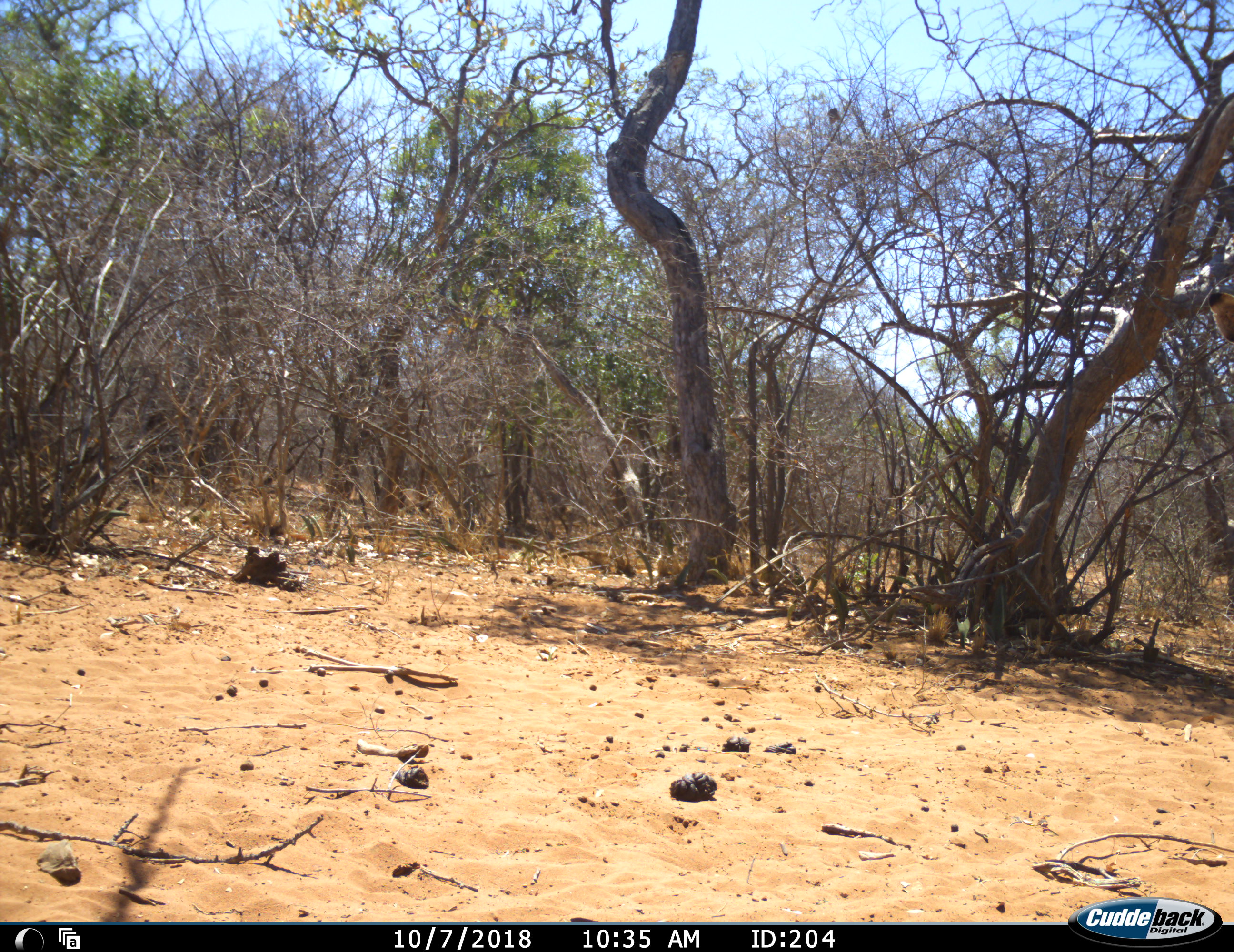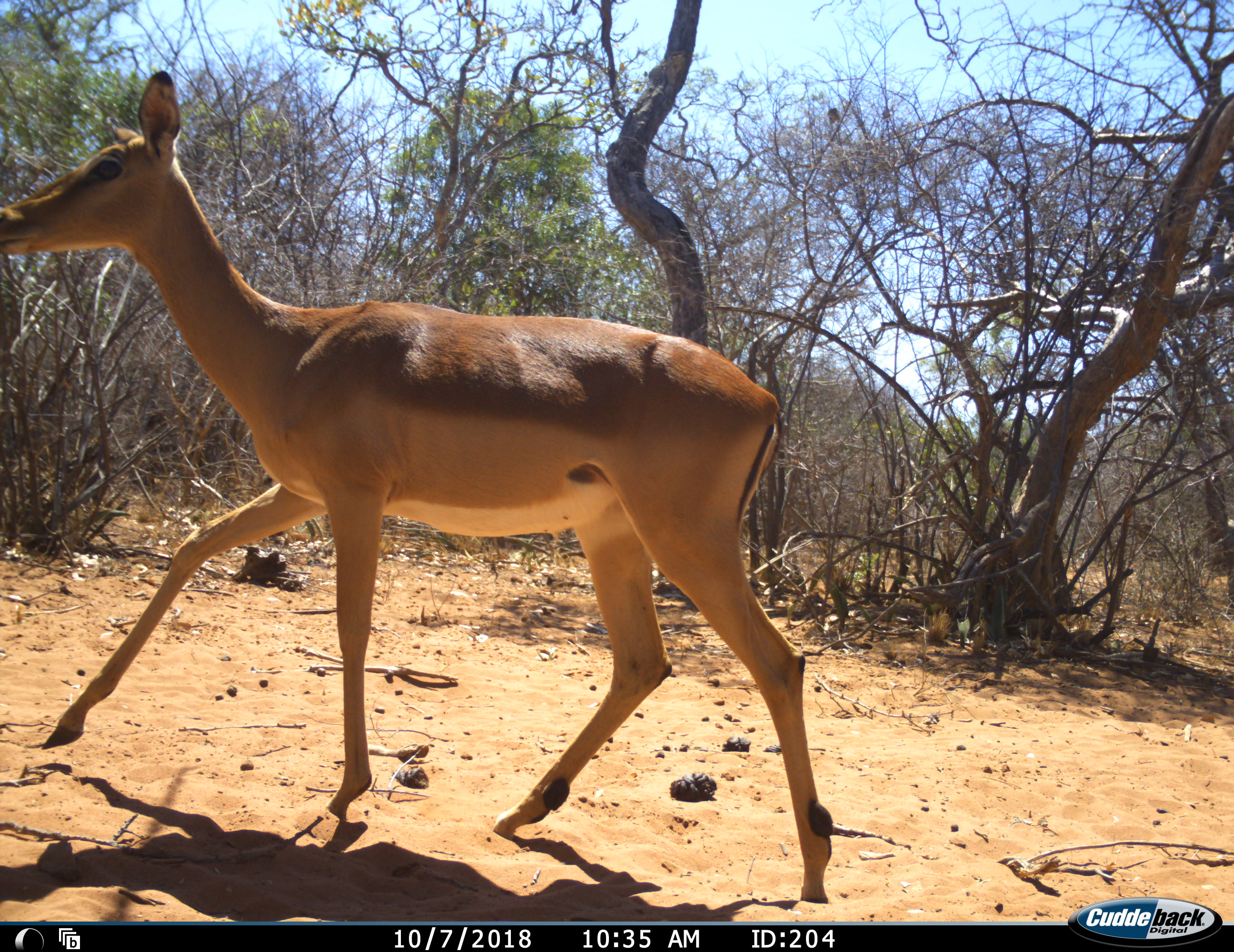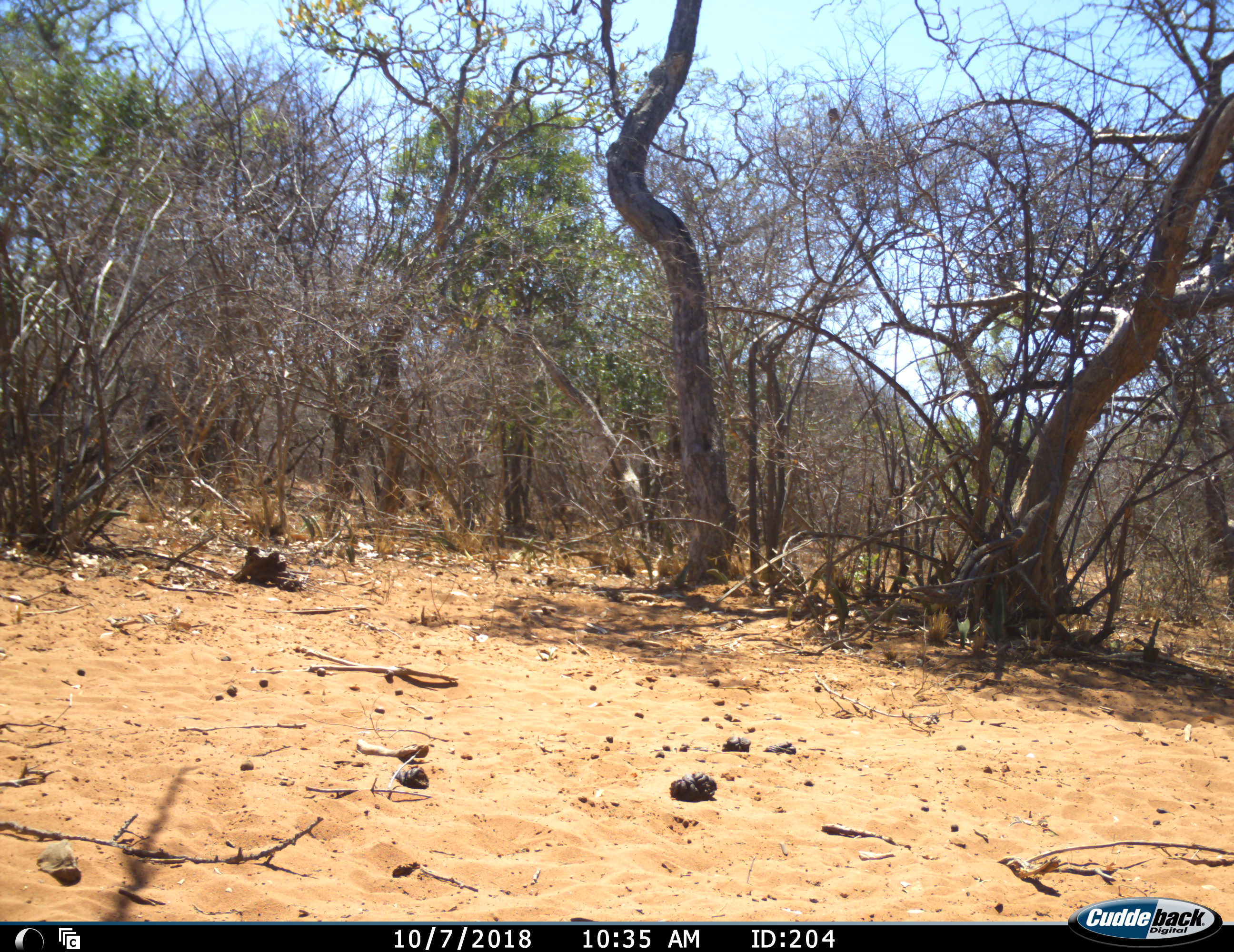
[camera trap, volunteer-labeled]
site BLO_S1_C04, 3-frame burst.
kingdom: Animalia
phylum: Chordata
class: Mammalia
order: Artiodactyla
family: Bovidae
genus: Aepyceros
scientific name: Aepyceros melampus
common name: impala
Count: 1.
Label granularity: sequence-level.